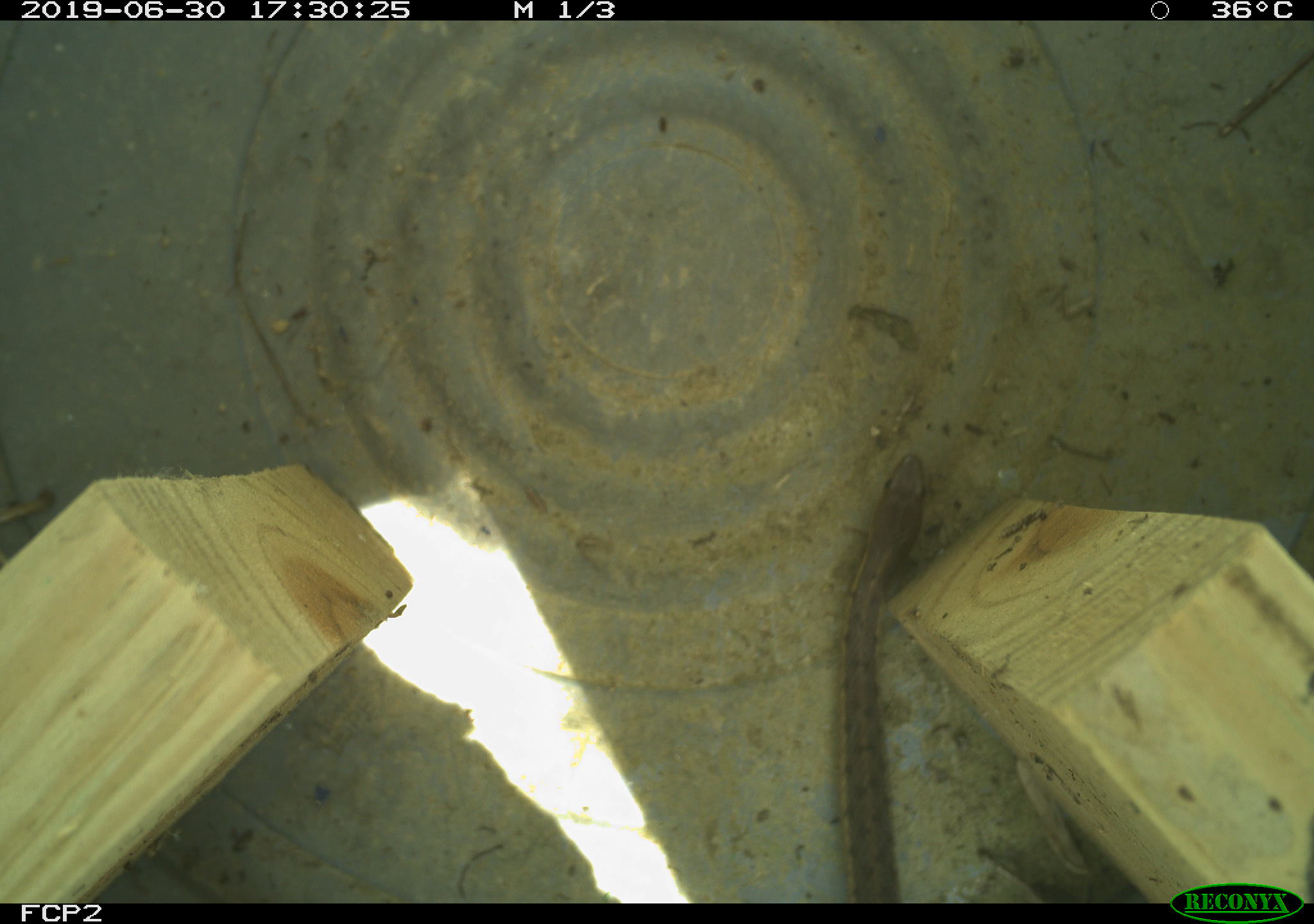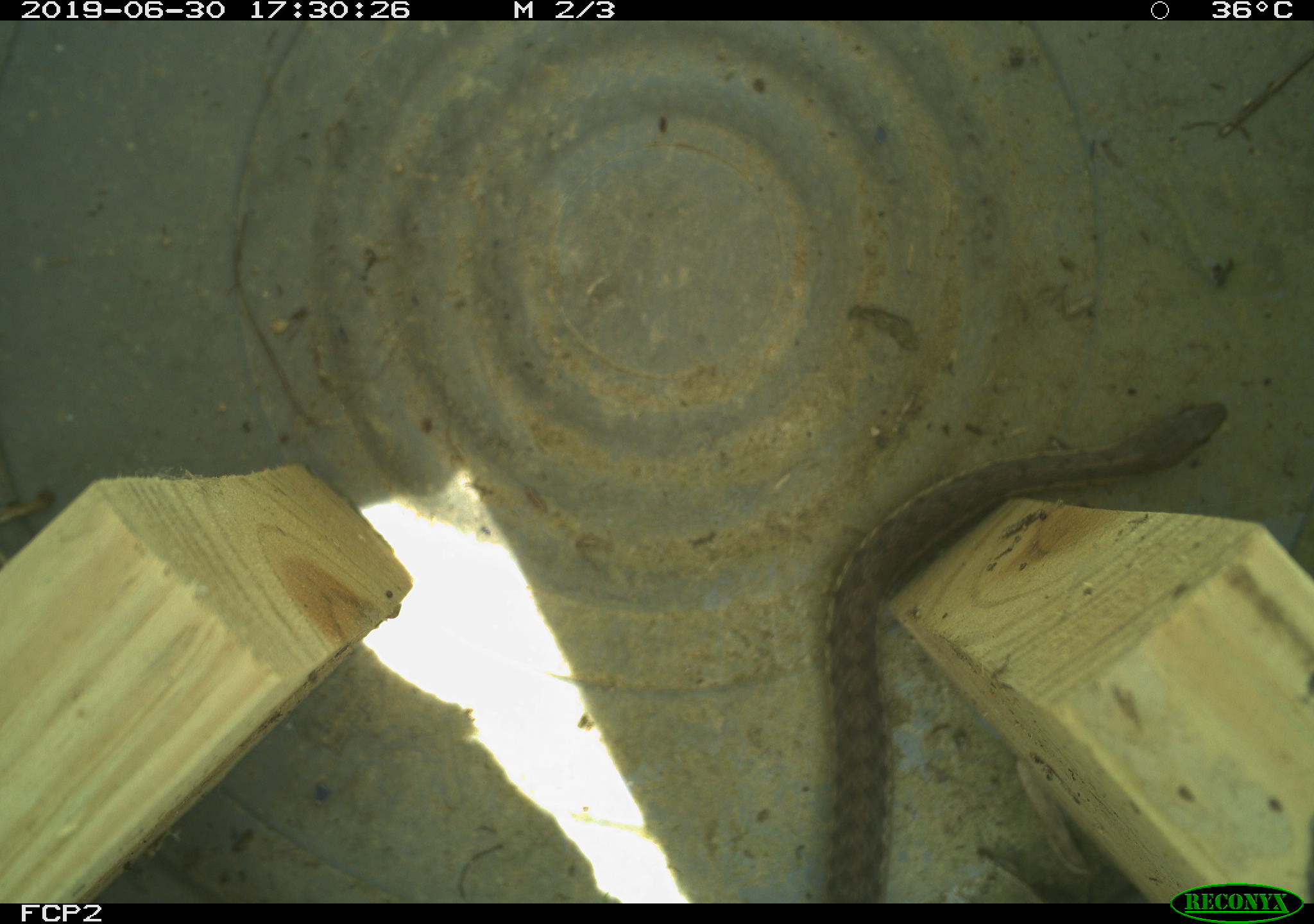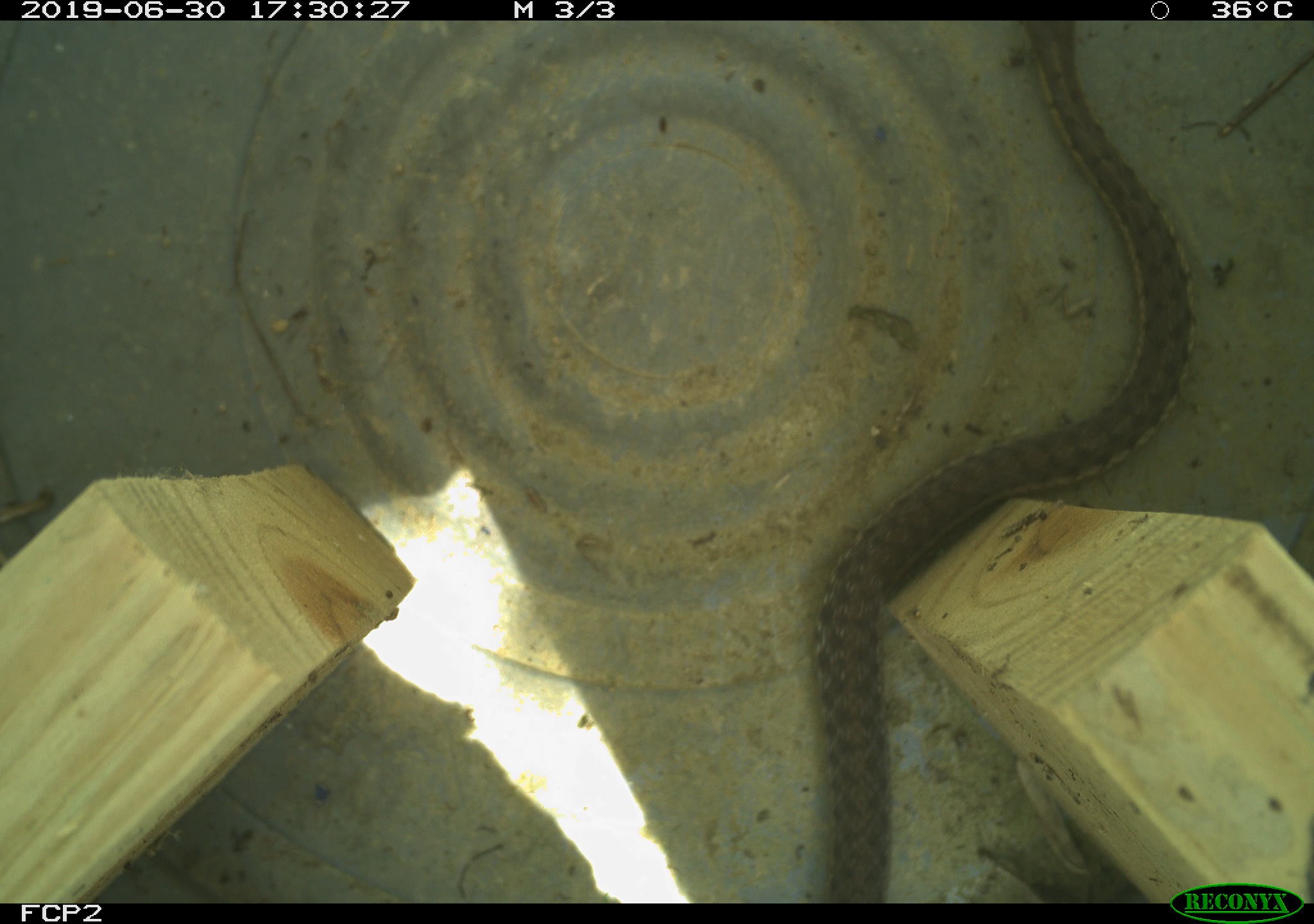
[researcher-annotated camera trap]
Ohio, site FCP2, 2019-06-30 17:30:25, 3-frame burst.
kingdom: Animalia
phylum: Chordata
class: Reptilia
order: Squamata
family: Colubridae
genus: Thamnophis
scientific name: Thamnophis sirtalis sirtalis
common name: eastern gartersnake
Eastern gartersnake (Thamnophis sirtalis sirtalis).